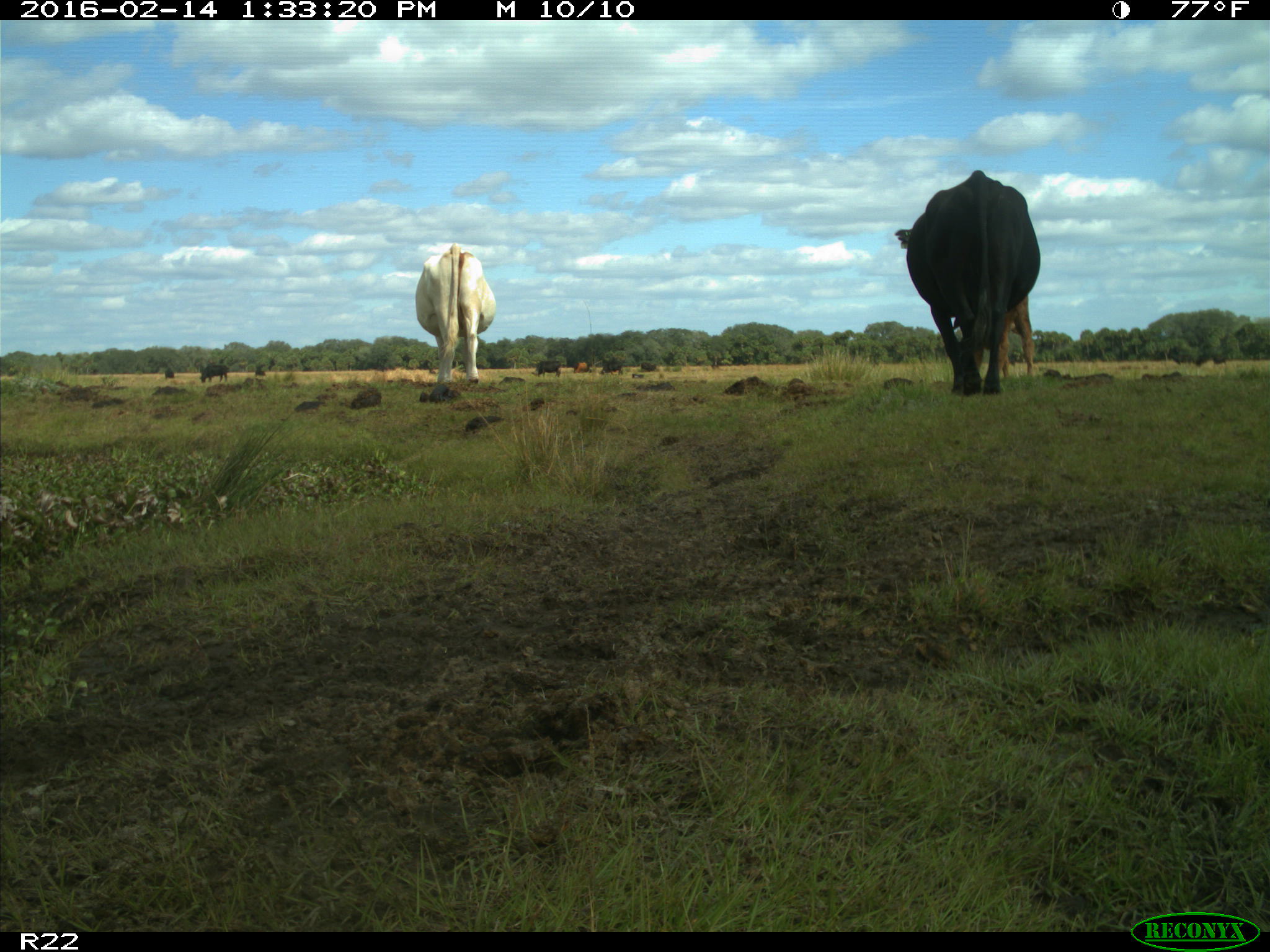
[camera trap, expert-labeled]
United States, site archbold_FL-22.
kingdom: Animalia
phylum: Chordata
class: Mammalia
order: Artiodactyla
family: Bovidae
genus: Bos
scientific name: Bos taurus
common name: domestic cow